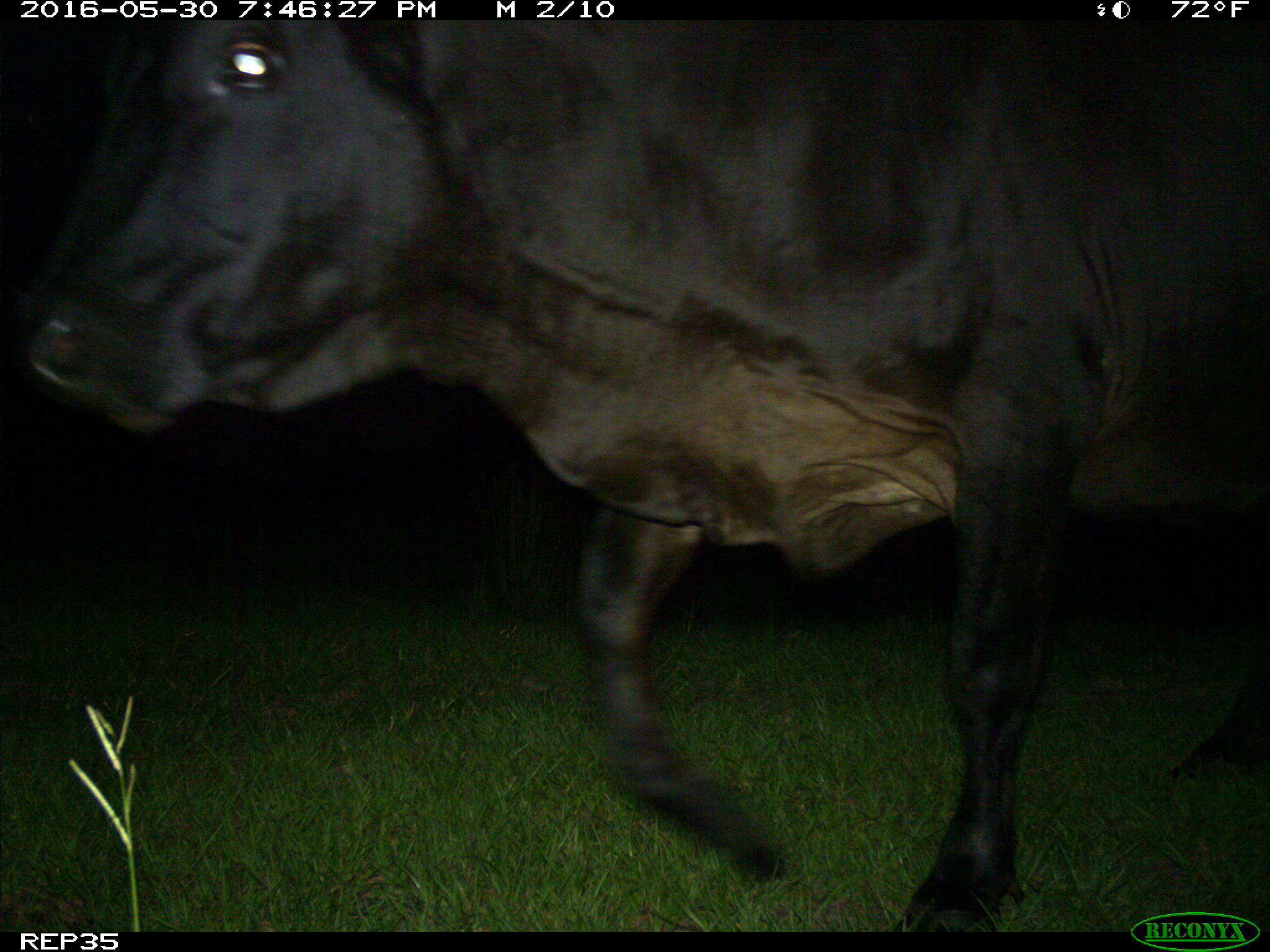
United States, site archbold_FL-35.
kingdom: Animalia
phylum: Chordata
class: Mammalia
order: Artiodactyla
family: Bovidae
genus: Bos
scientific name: Bos taurus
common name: domestic cow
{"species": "Bos taurus (domestic cow)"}